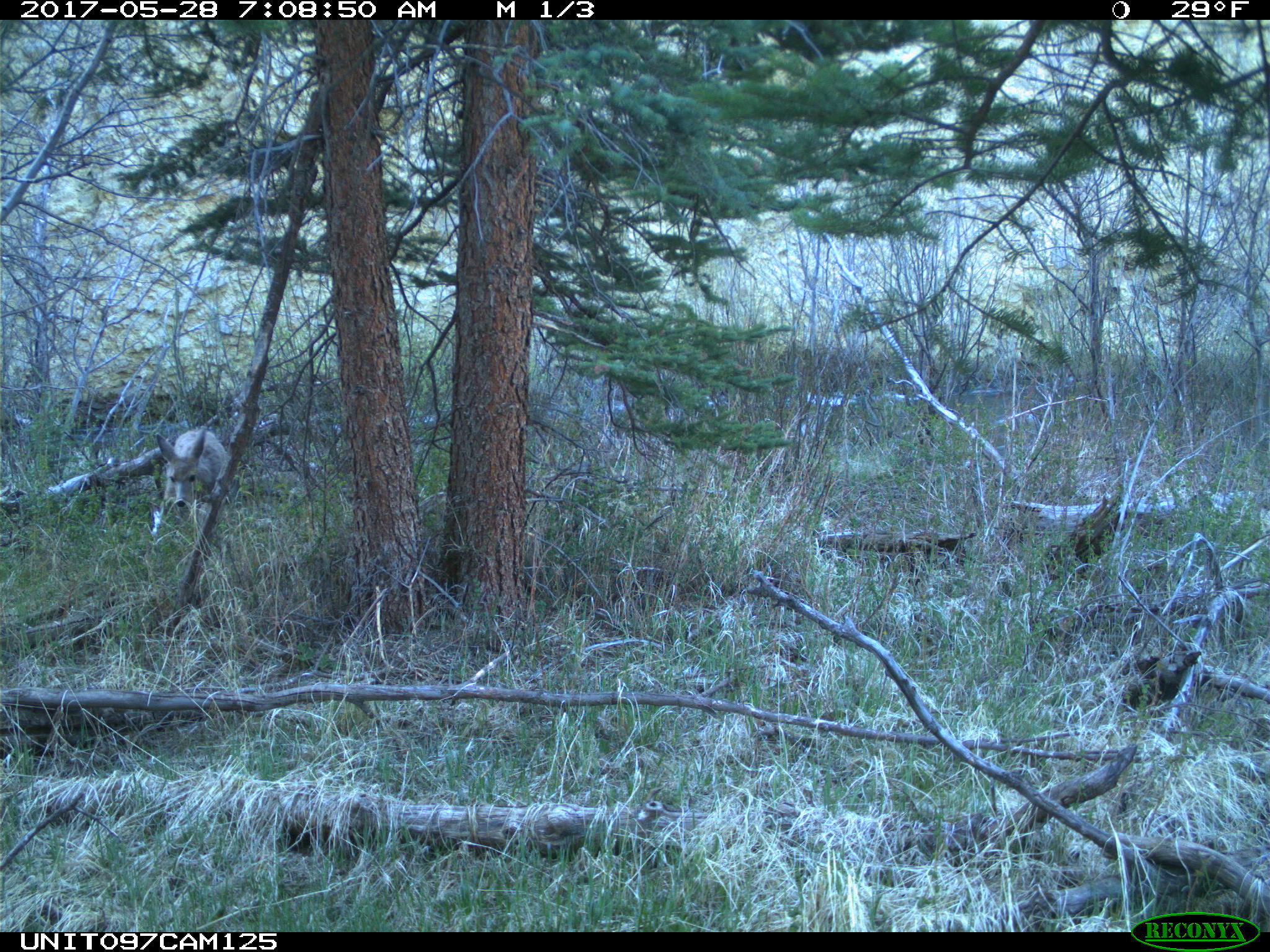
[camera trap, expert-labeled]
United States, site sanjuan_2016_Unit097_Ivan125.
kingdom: Animalia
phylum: Chordata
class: Mammalia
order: Artiodactyla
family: Cervidae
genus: Odocoileus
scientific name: Odocoileus hemionus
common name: mule deer